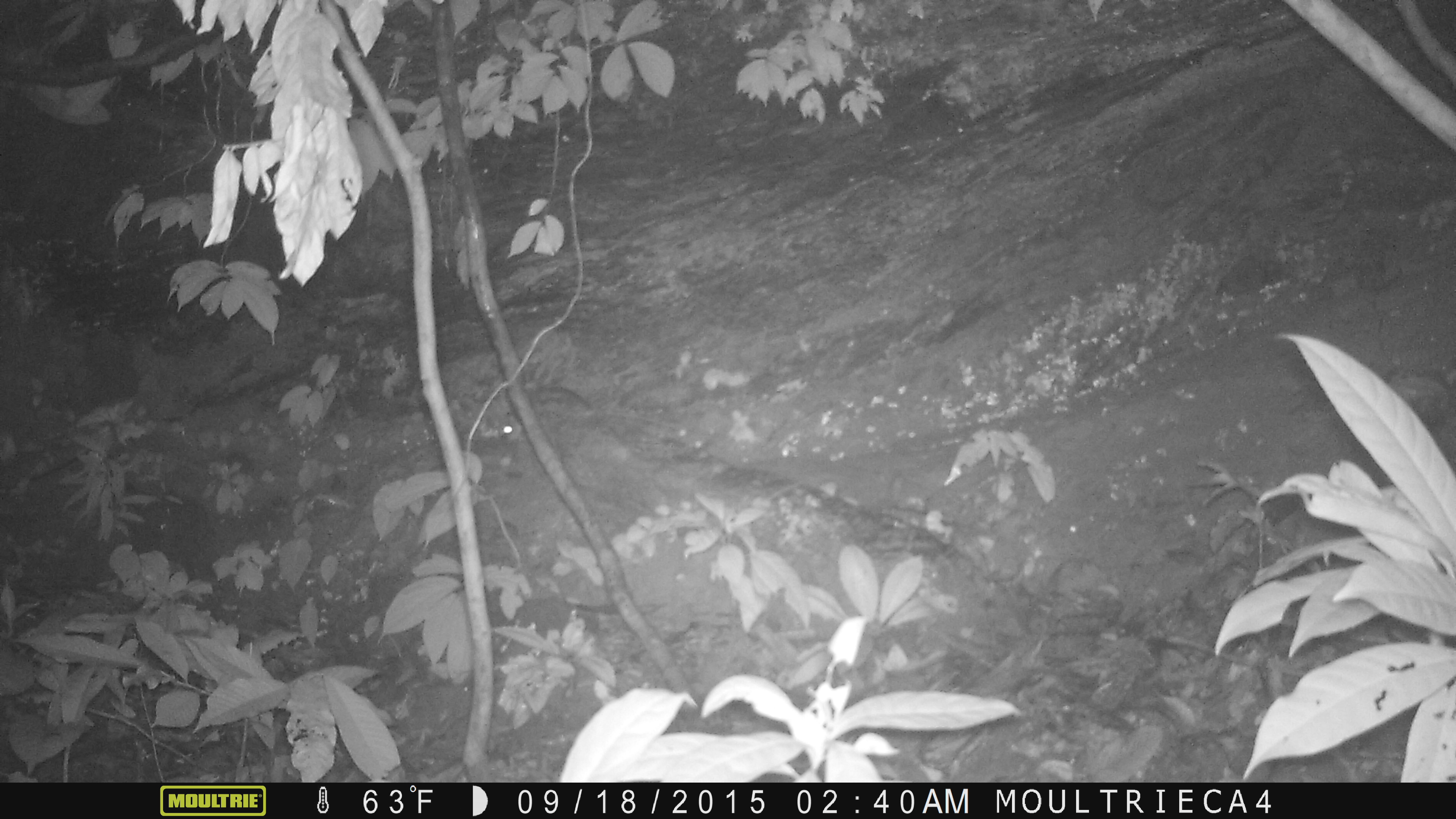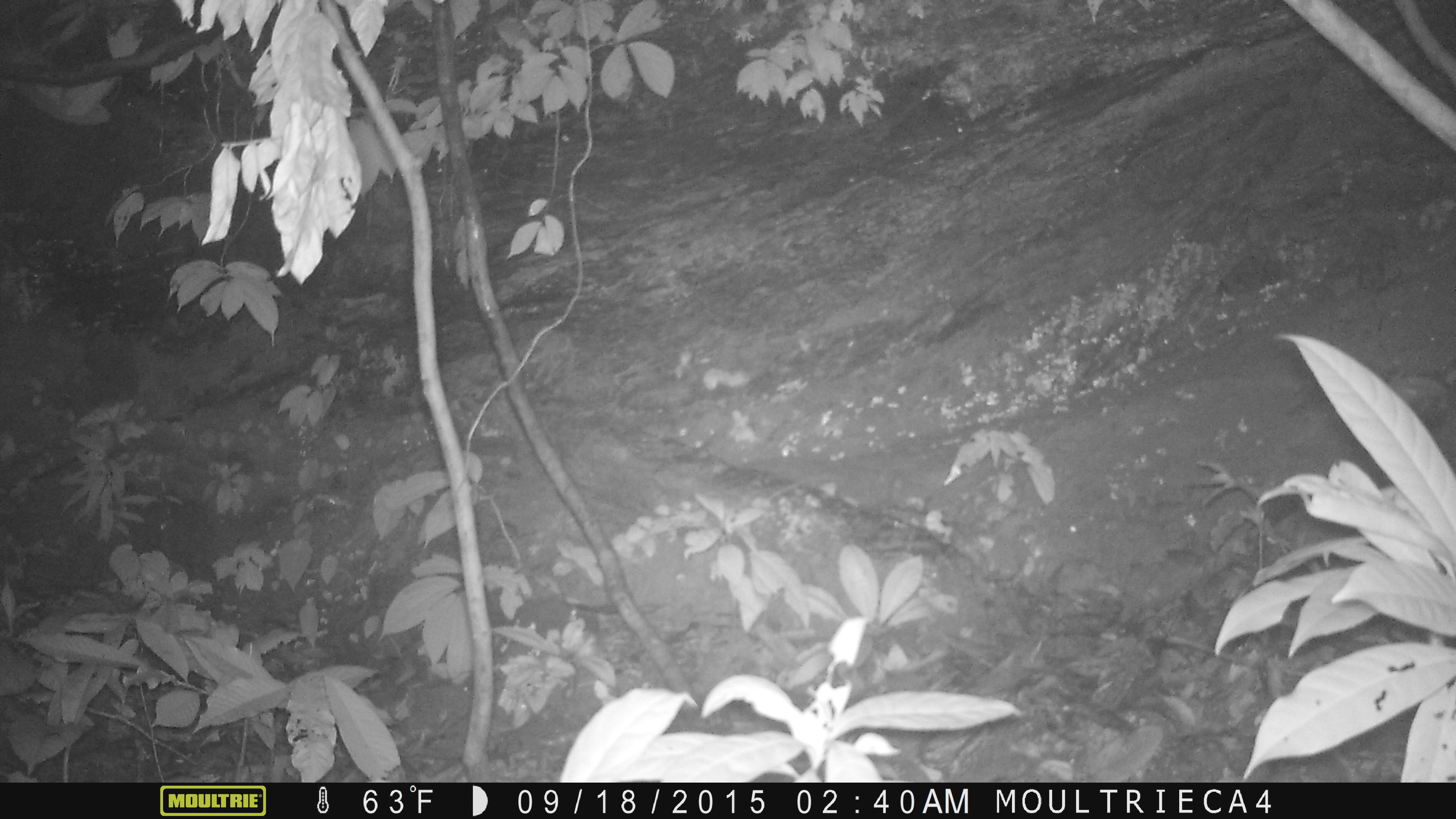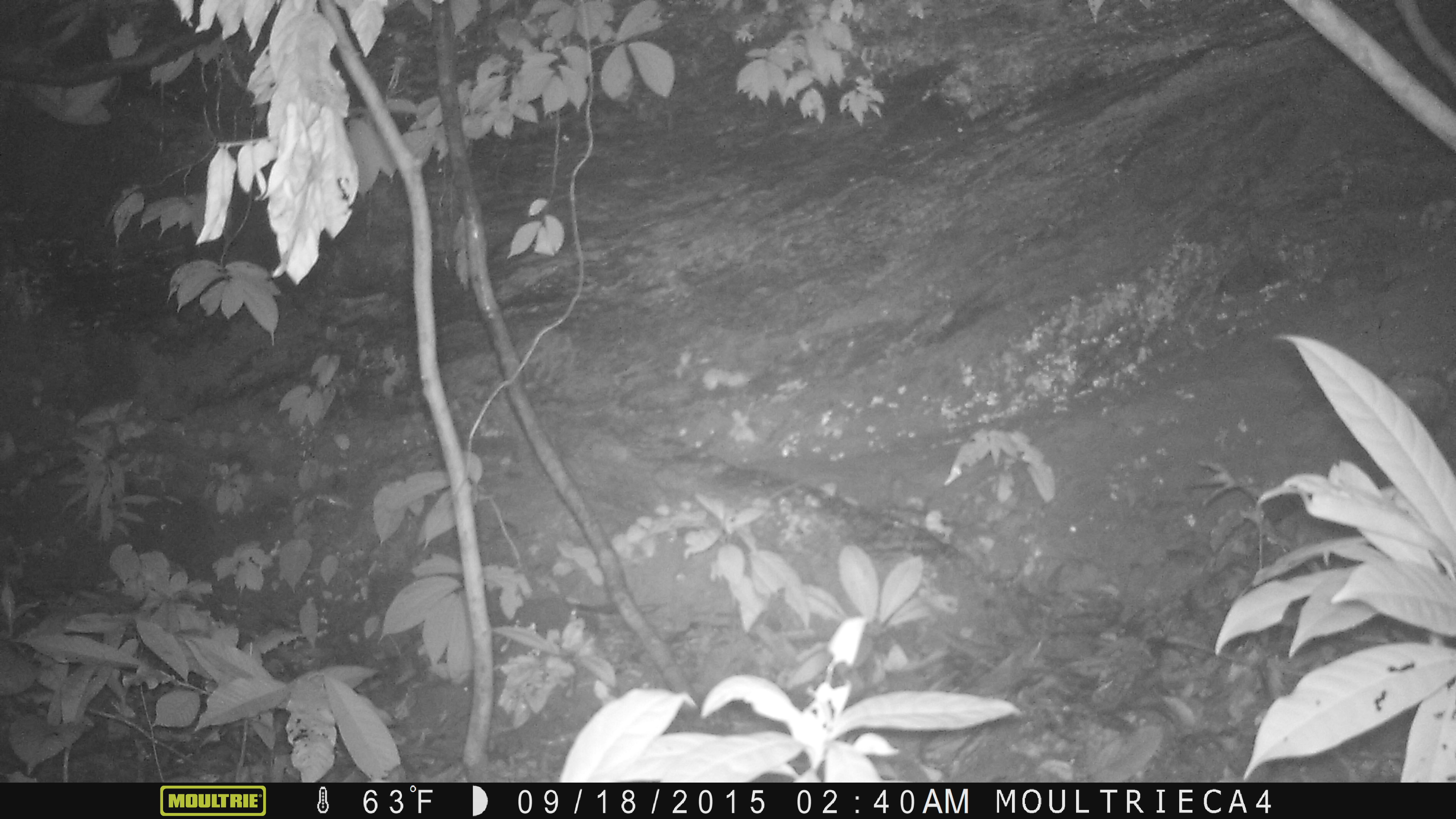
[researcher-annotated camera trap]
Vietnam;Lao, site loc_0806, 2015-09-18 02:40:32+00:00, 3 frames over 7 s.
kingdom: Animalia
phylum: Chordata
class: Mammalia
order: Rodentia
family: Muridae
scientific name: Muridae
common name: old-world mice and rats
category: unidentified murid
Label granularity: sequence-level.